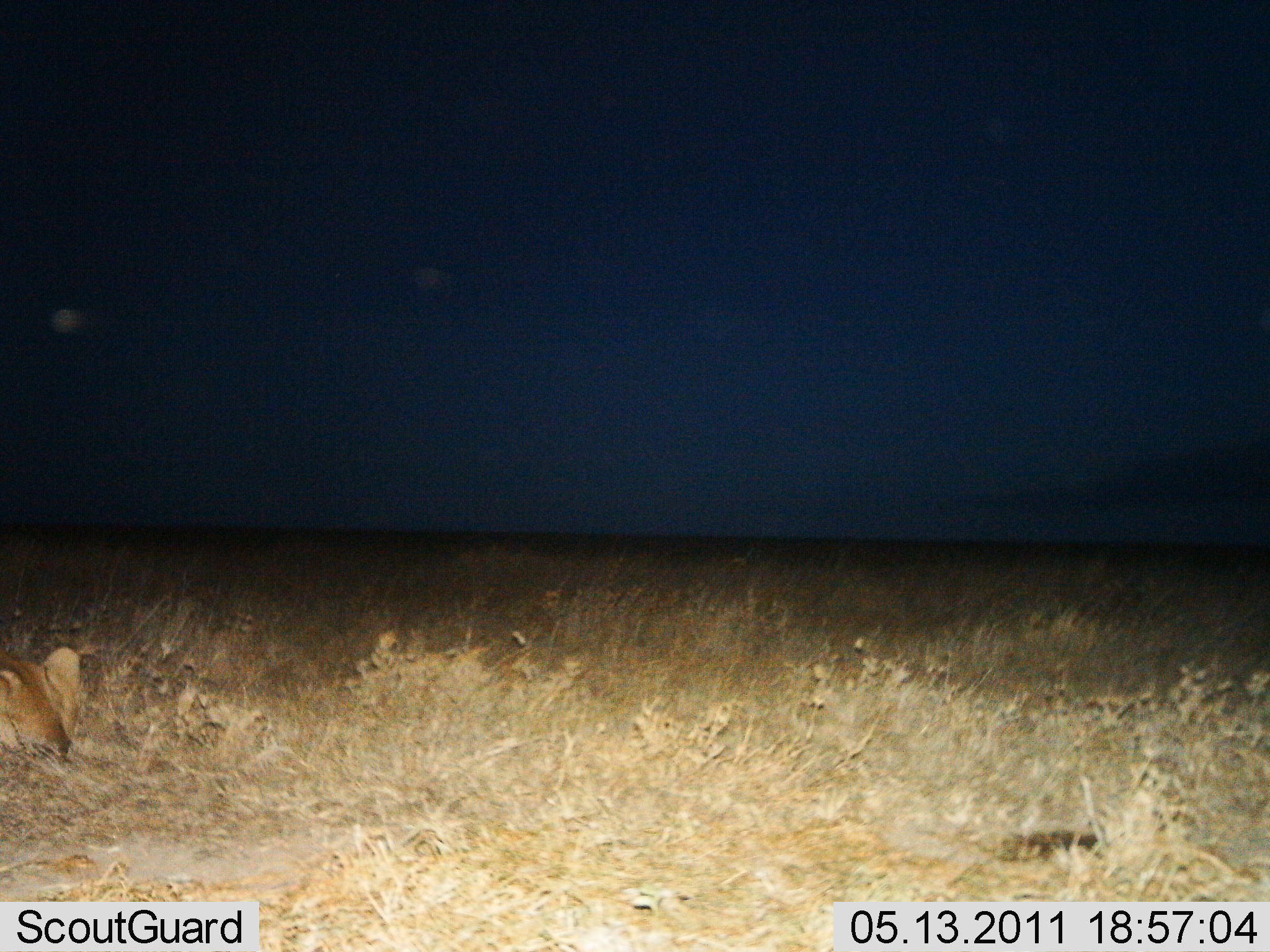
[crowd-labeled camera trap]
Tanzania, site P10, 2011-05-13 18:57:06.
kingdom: Animalia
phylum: Chordata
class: Mammalia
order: Carnivora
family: Felidae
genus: Panthera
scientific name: Panthera leo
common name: lion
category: lionfemale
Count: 1.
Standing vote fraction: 9%.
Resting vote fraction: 91%.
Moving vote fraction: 0%.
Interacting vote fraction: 0%.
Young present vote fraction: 0%.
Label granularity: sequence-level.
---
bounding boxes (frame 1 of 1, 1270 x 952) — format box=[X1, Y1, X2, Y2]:
animal: box=[0, 642, 83, 756]; box=[207, 604, 288, 664]